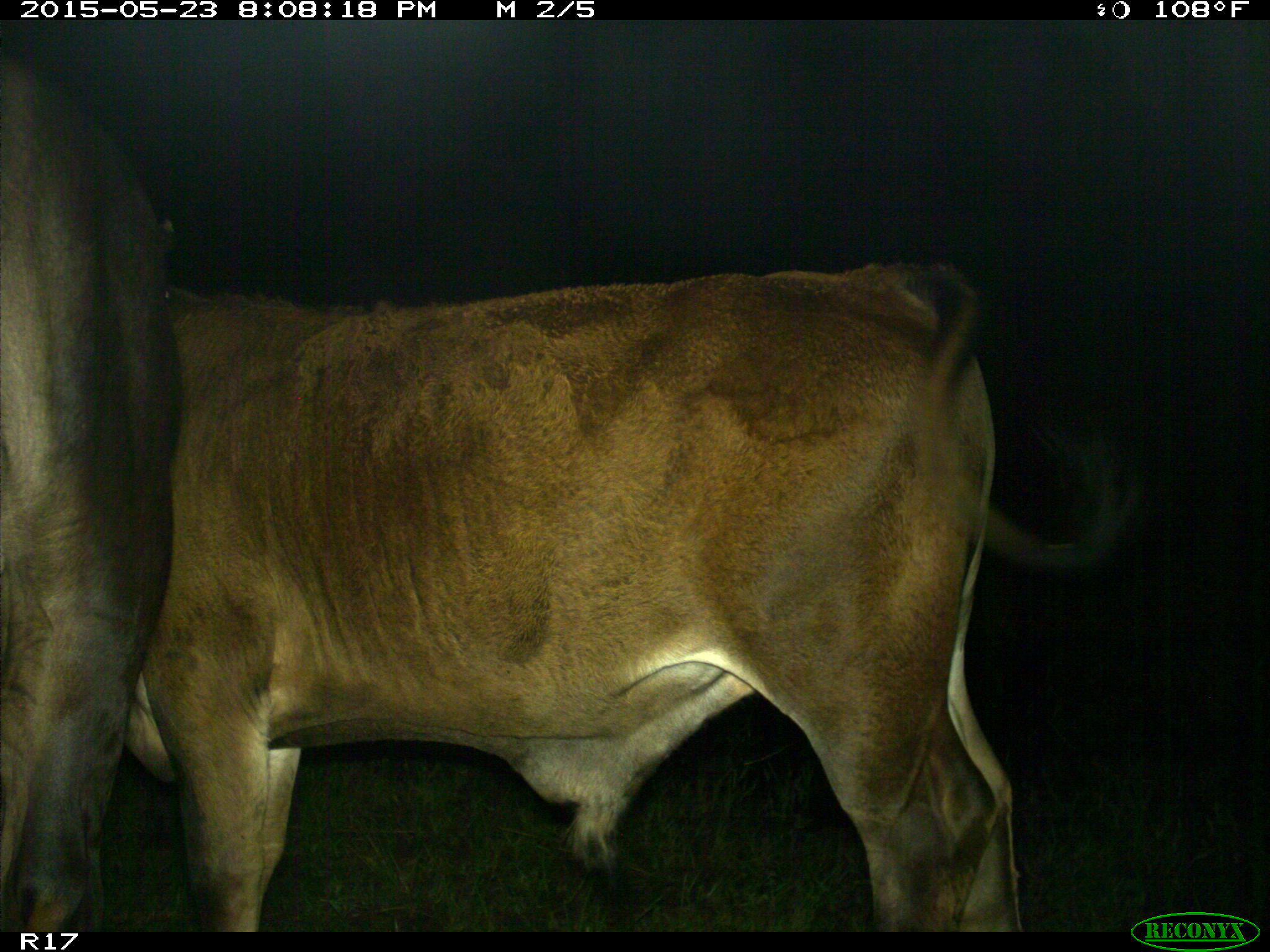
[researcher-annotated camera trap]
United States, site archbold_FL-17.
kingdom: Animalia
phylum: Chordata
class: Mammalia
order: Artiodactyla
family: Bovidae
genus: Bos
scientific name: Bos taurus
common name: domestic cow